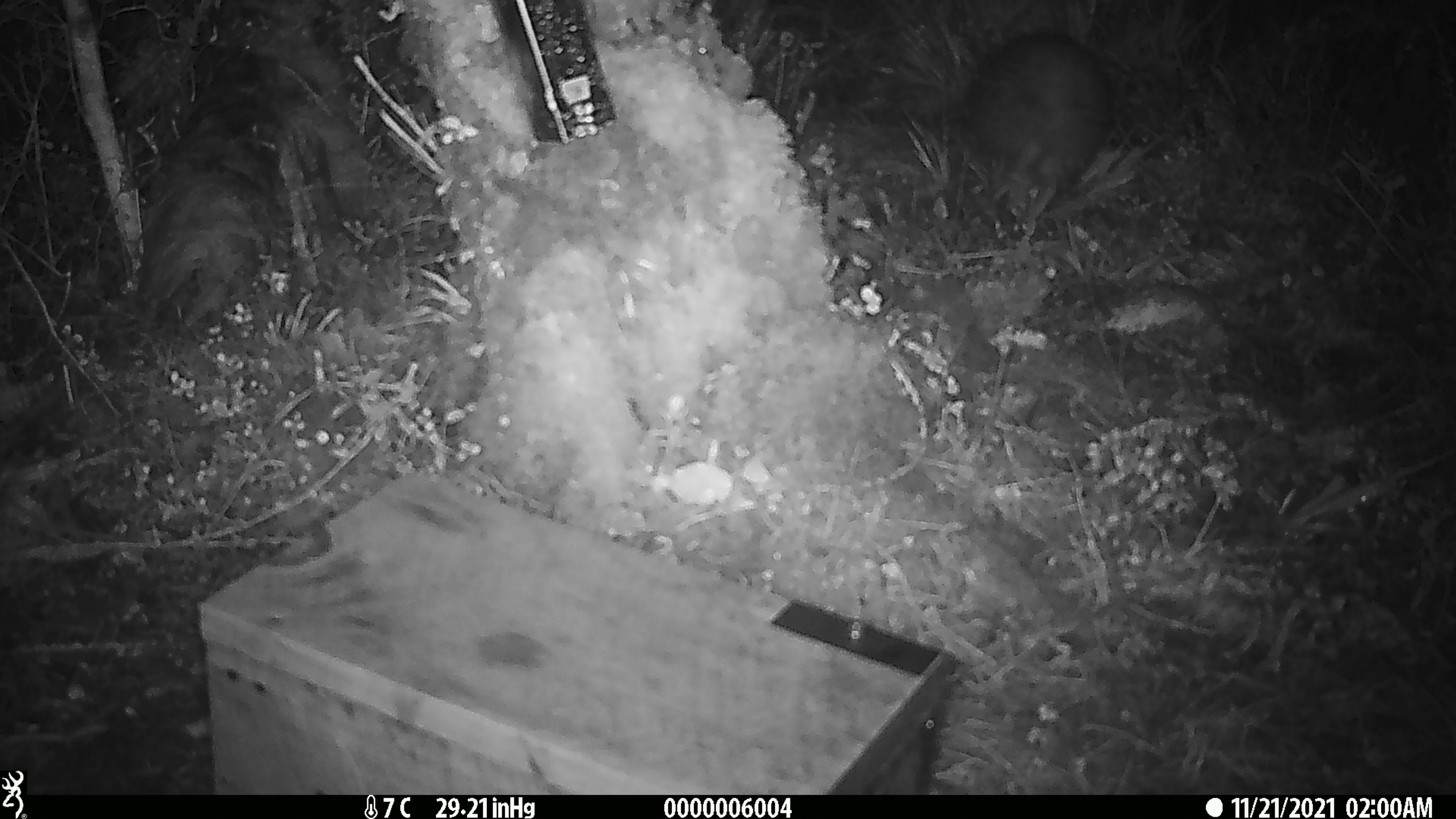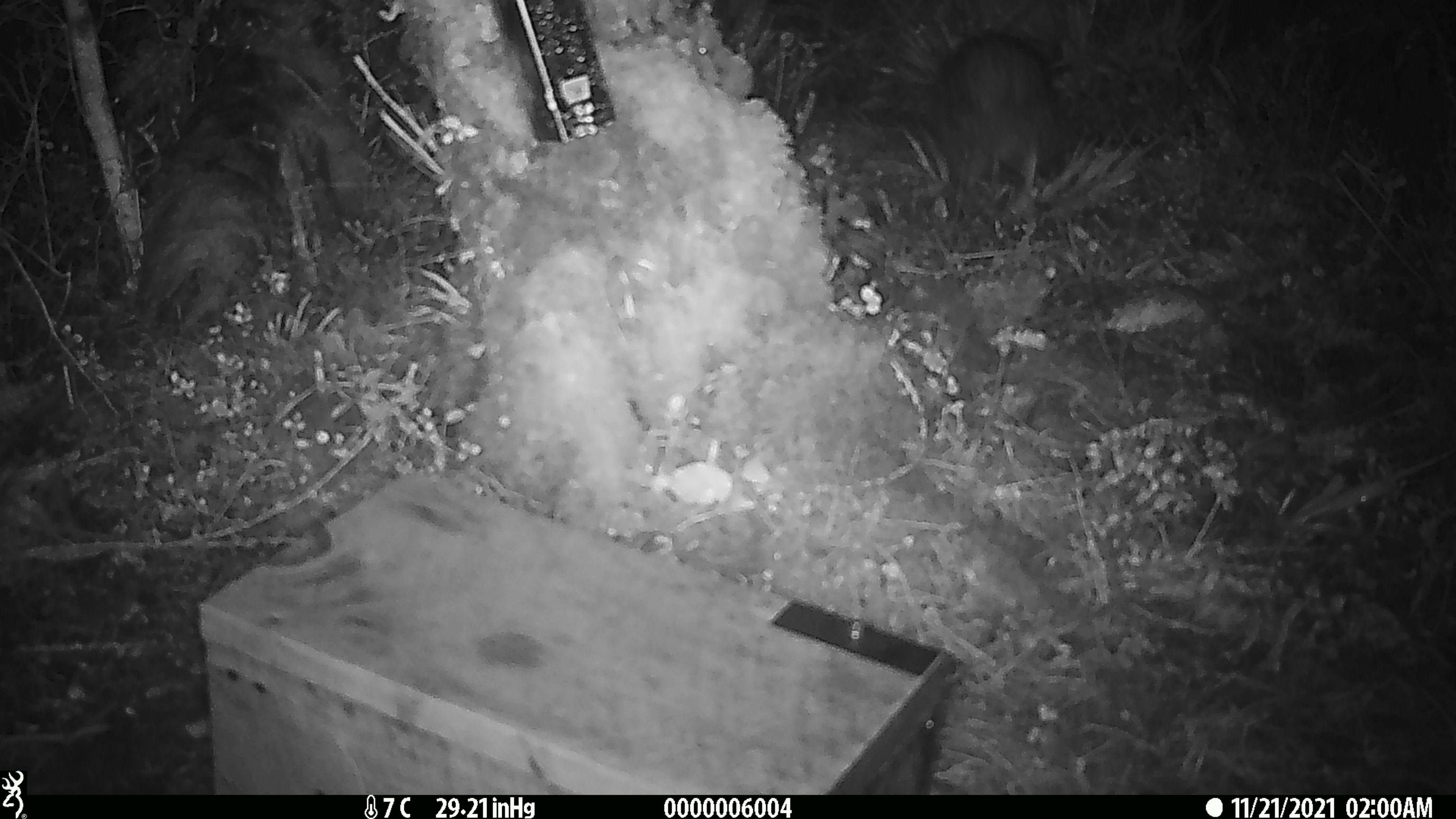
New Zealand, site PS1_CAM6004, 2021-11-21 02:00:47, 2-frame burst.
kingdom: Animalia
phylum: Chordata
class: Aves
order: Apterygiformes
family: Apterygidae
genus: Apteryx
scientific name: Apteryx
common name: kiwi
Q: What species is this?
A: Kiwi (Apteryx).